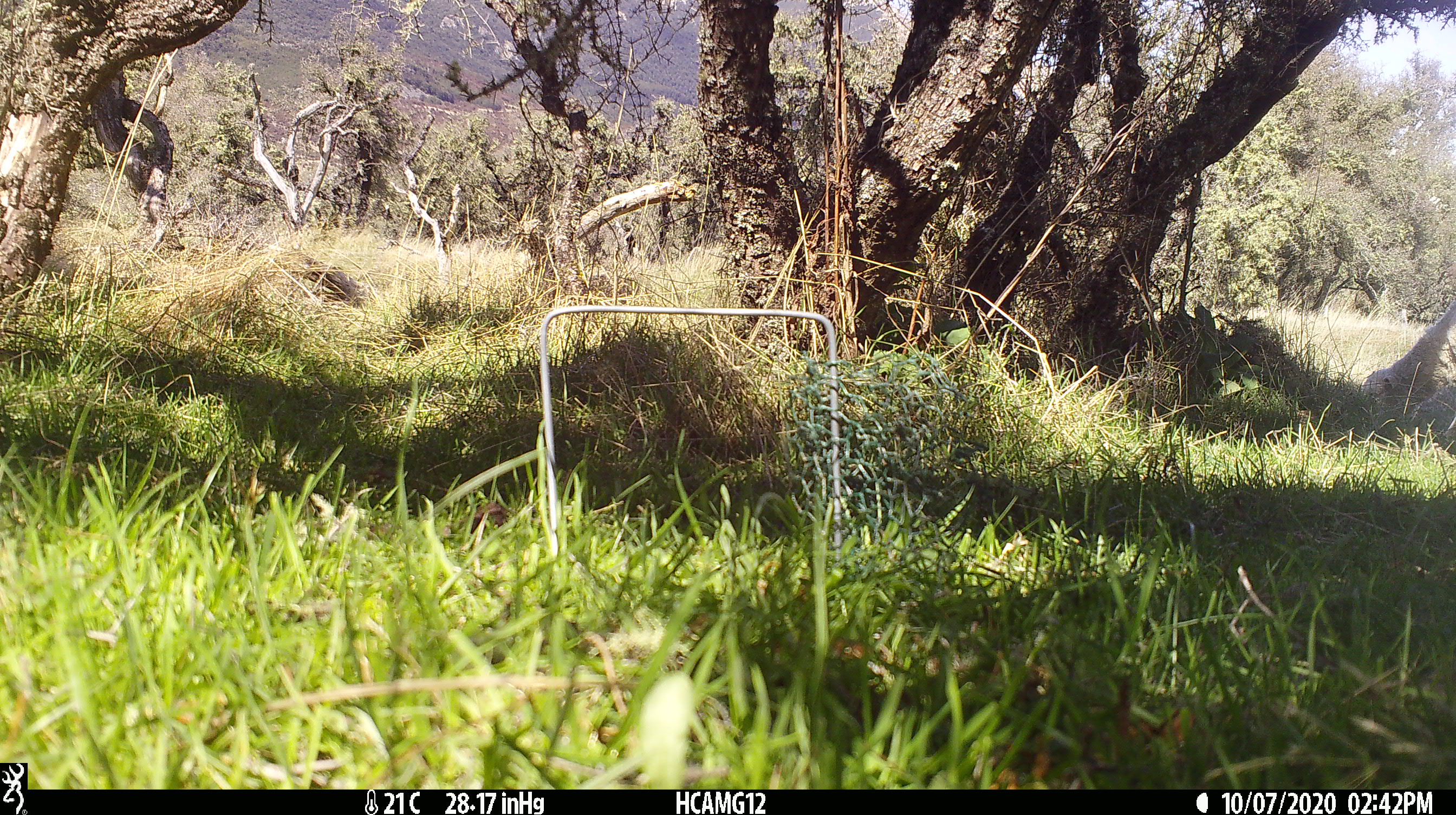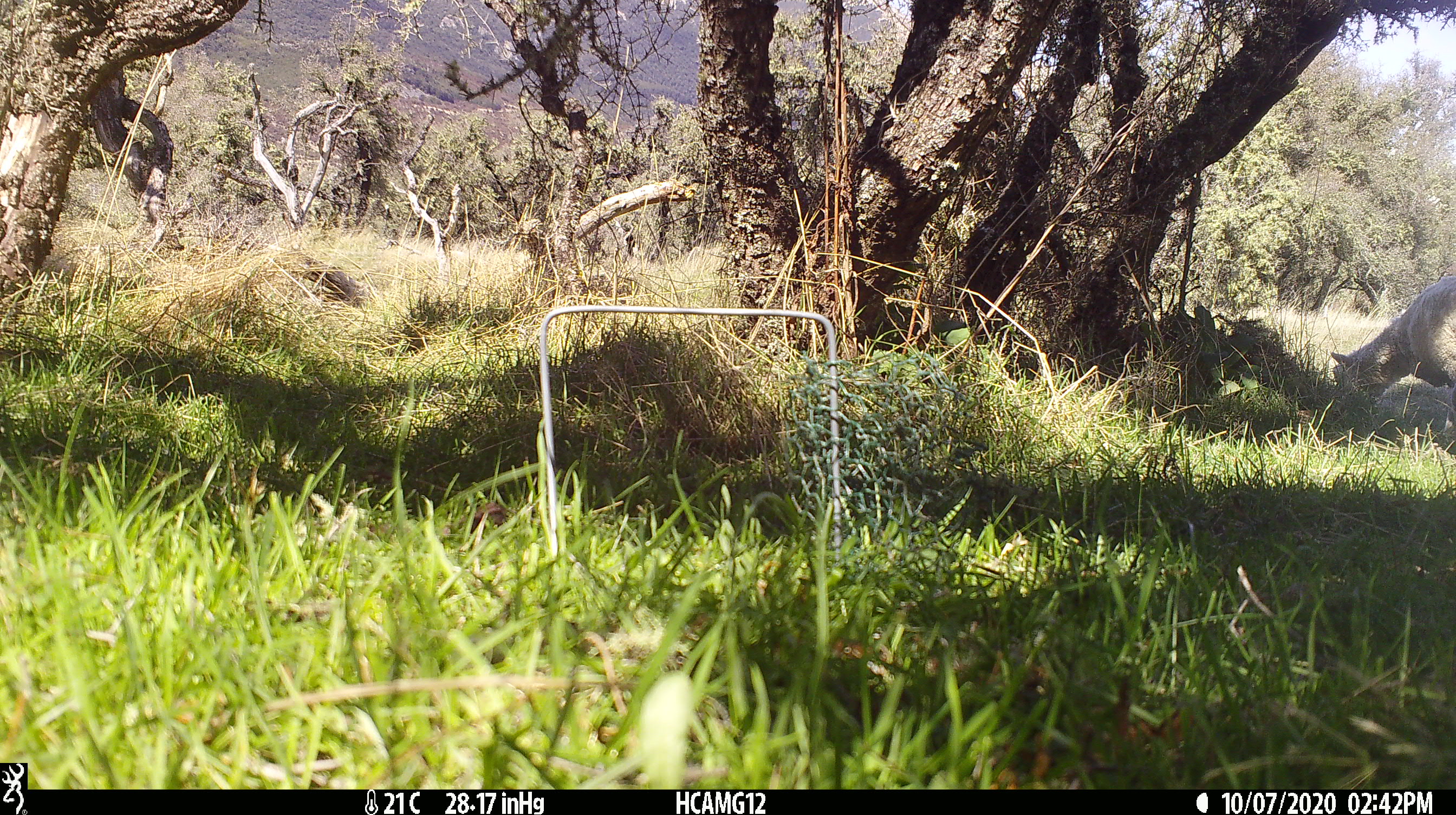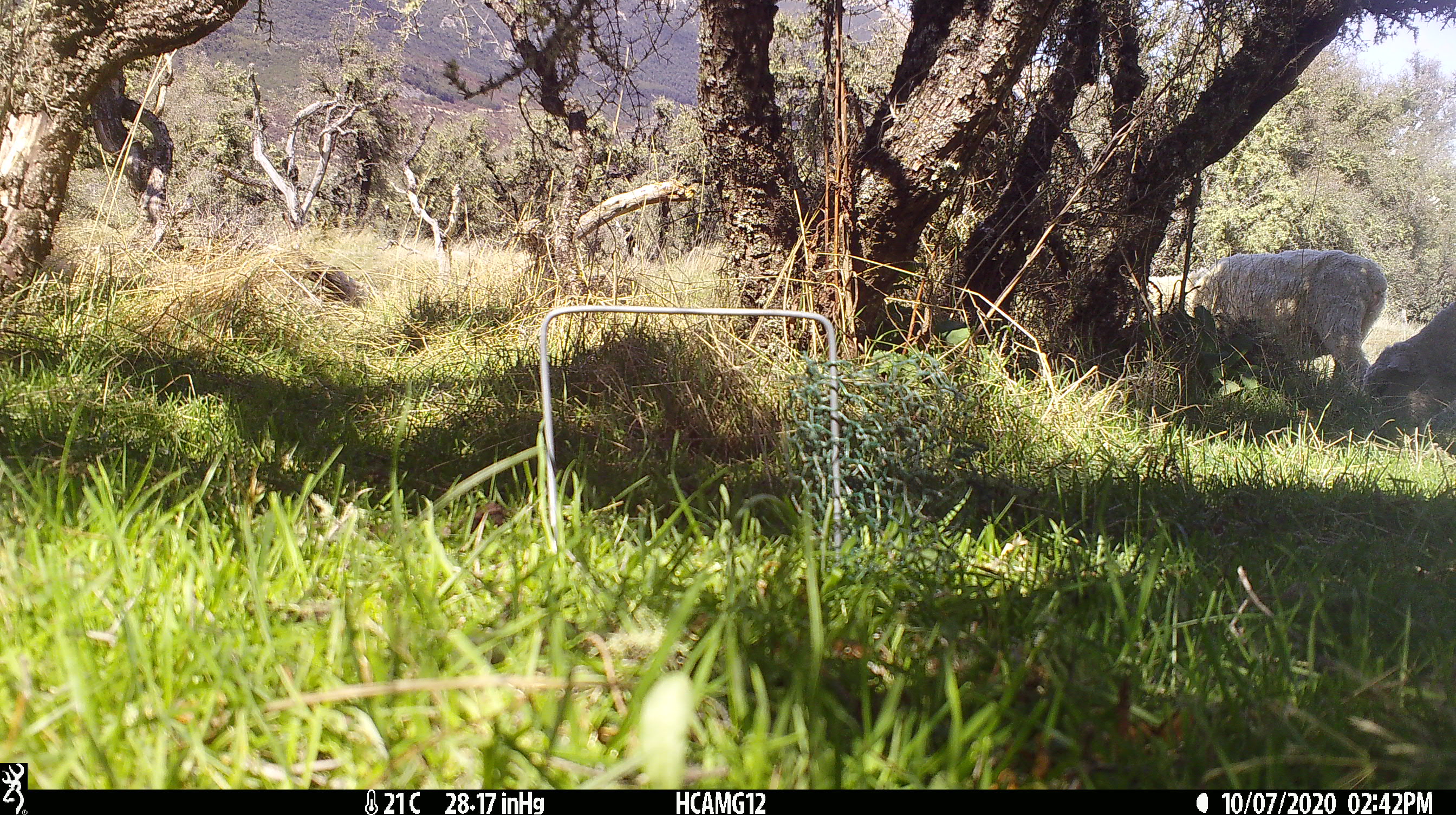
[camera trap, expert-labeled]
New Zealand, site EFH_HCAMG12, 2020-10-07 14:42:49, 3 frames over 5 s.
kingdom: Animalia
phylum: Chordata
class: Mammalia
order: Artiodactyla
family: Bovidae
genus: Ovis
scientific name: Ovis aries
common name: domestic sheep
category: sheep